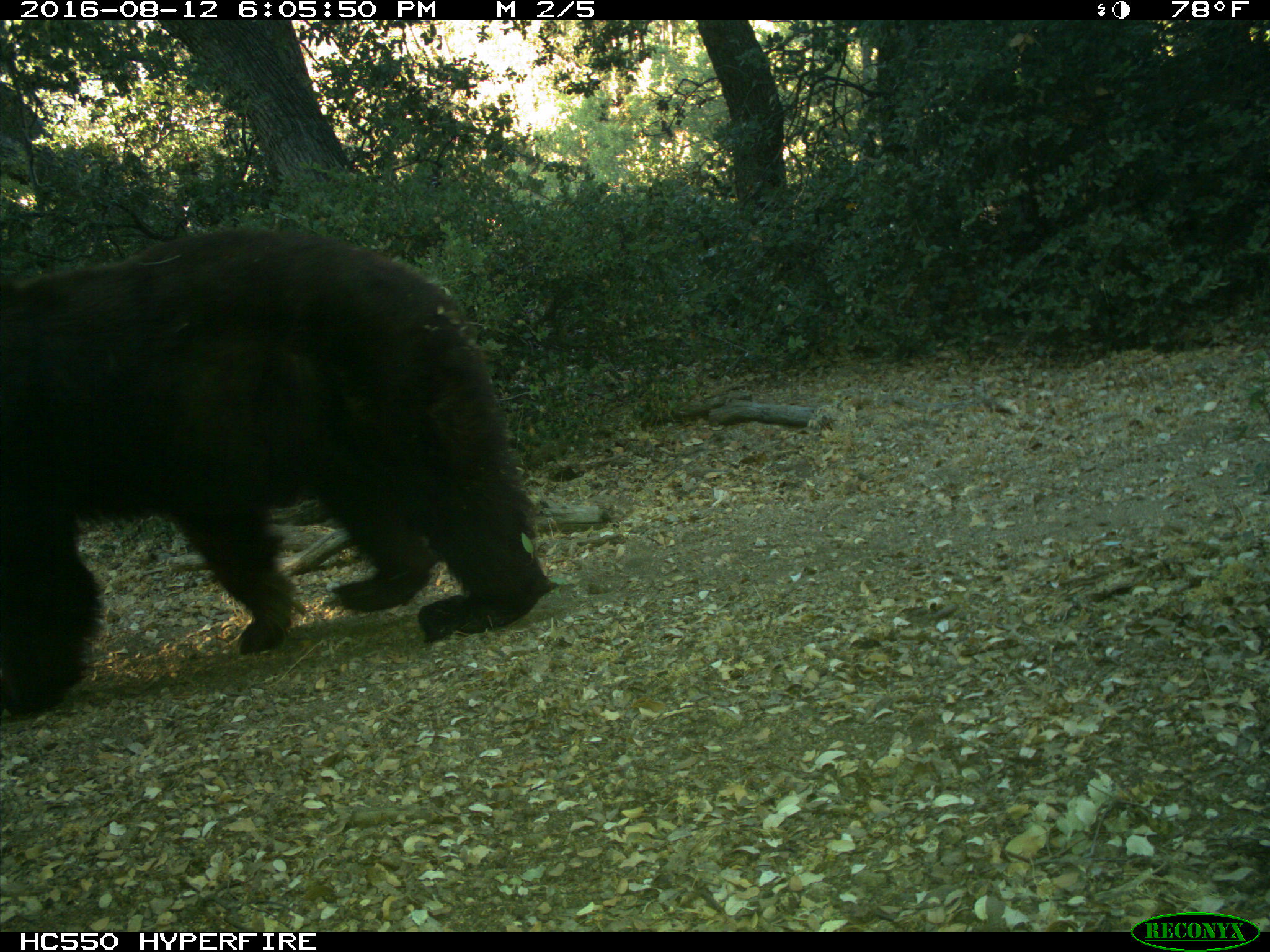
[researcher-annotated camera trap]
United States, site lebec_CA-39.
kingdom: Animalia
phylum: Chordata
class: Mammalia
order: Carnivora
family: Ursidae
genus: Ursus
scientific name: Ursus americanus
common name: american black bear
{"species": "Ursus americanus (american black bear)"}